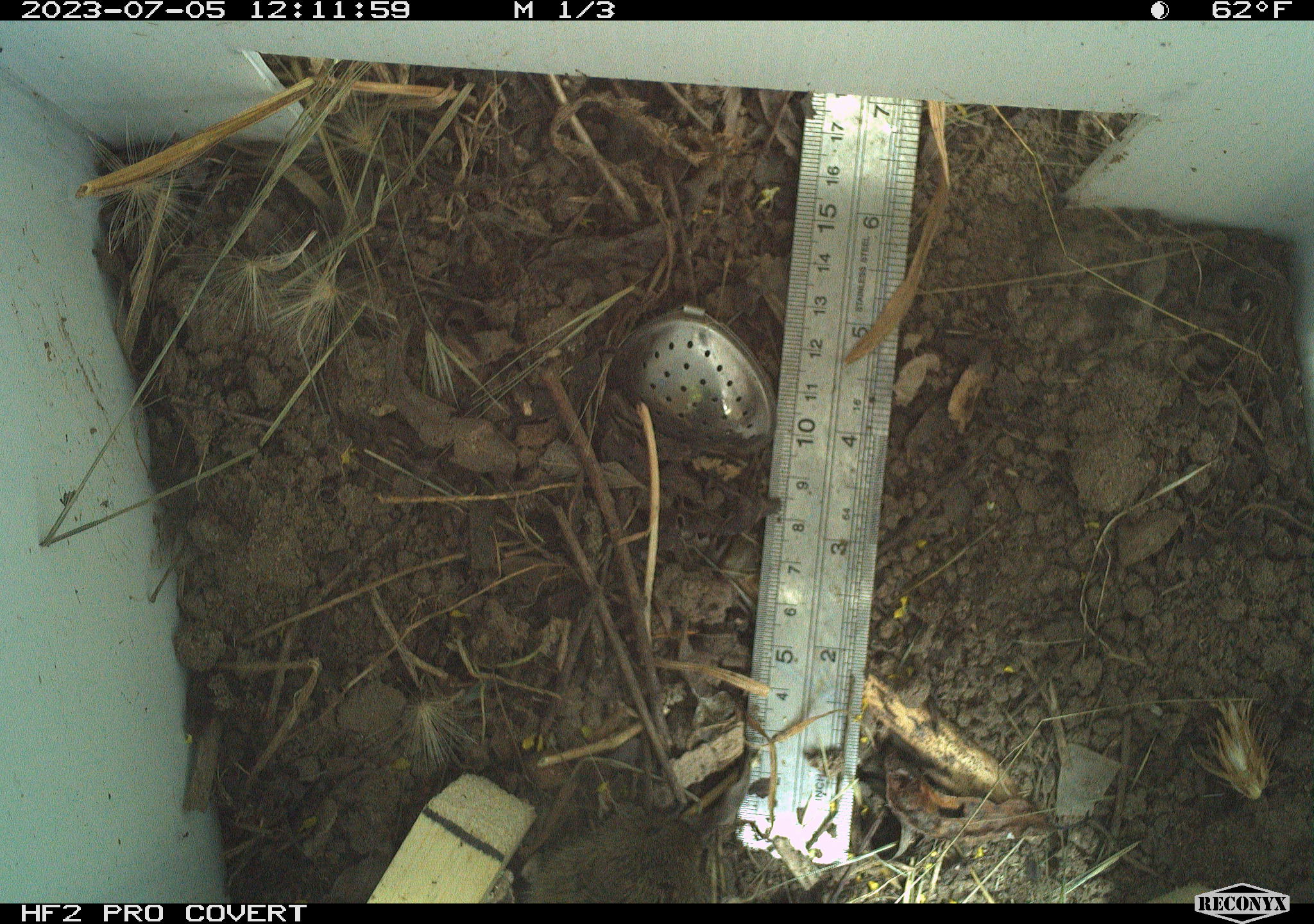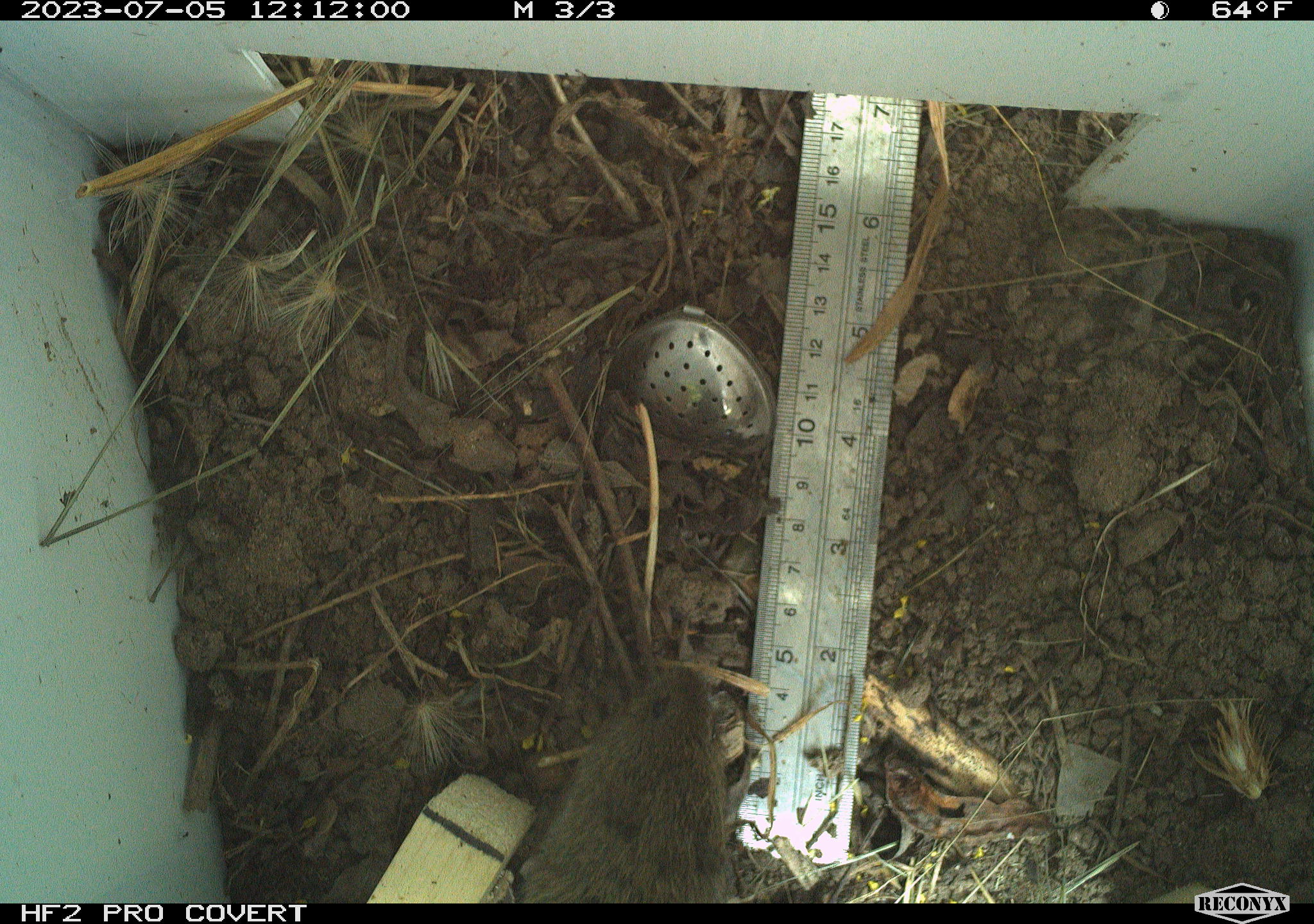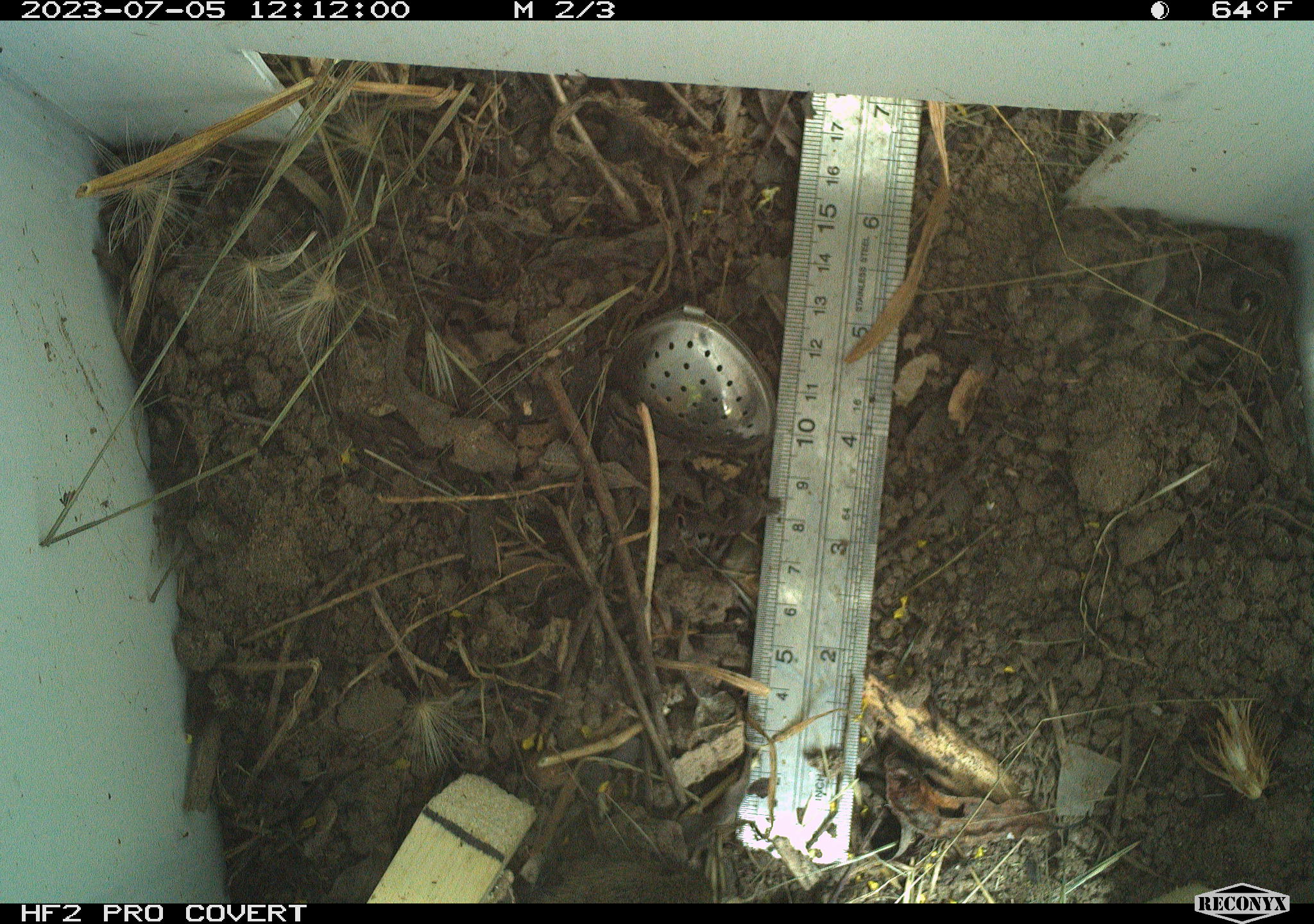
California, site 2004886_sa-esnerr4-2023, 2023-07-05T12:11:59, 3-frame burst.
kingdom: Animalia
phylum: Chordata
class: Mammalia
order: Rodentia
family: Cricetidae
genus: Microtus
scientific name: Microtus californicus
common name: california vole